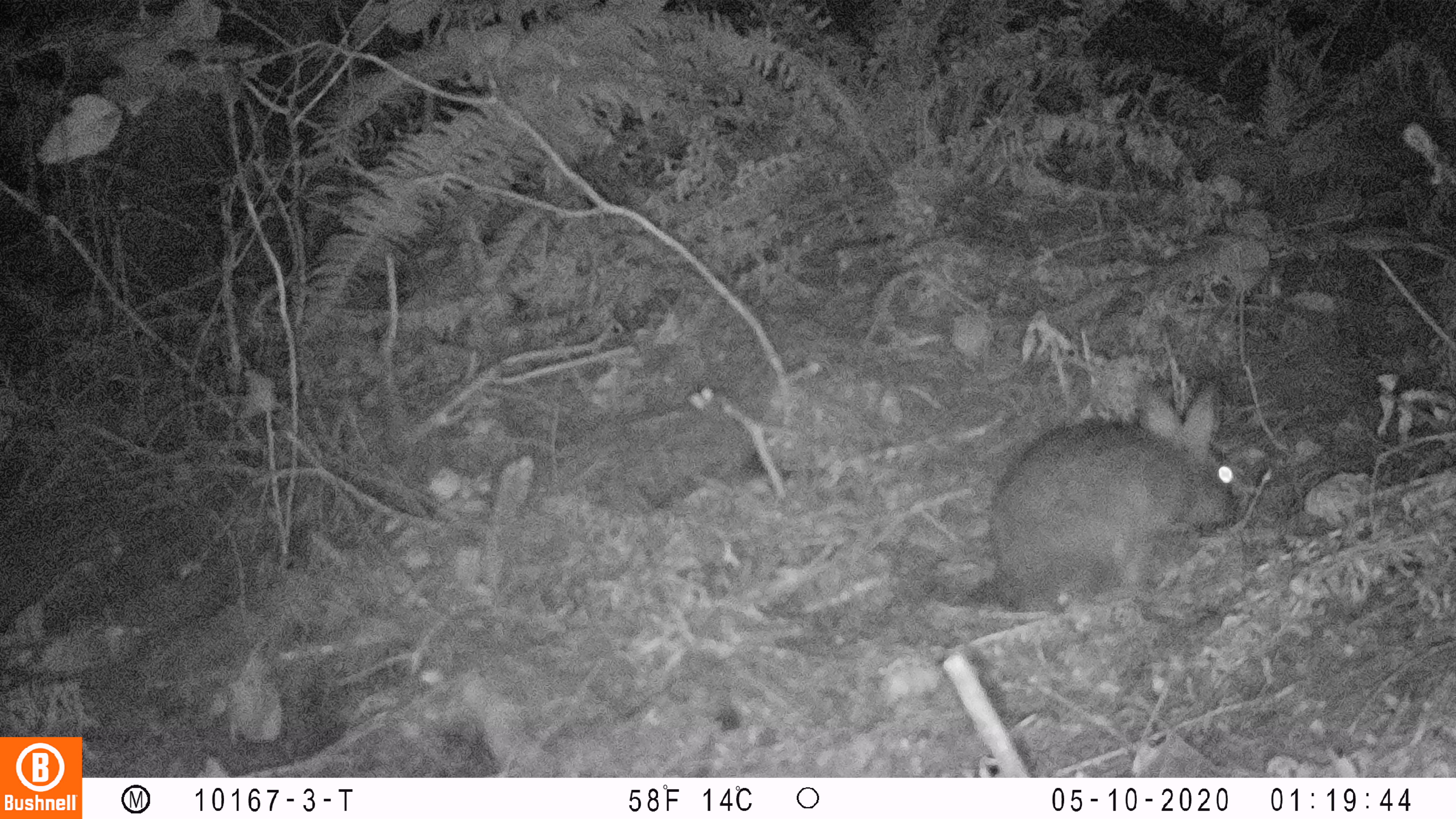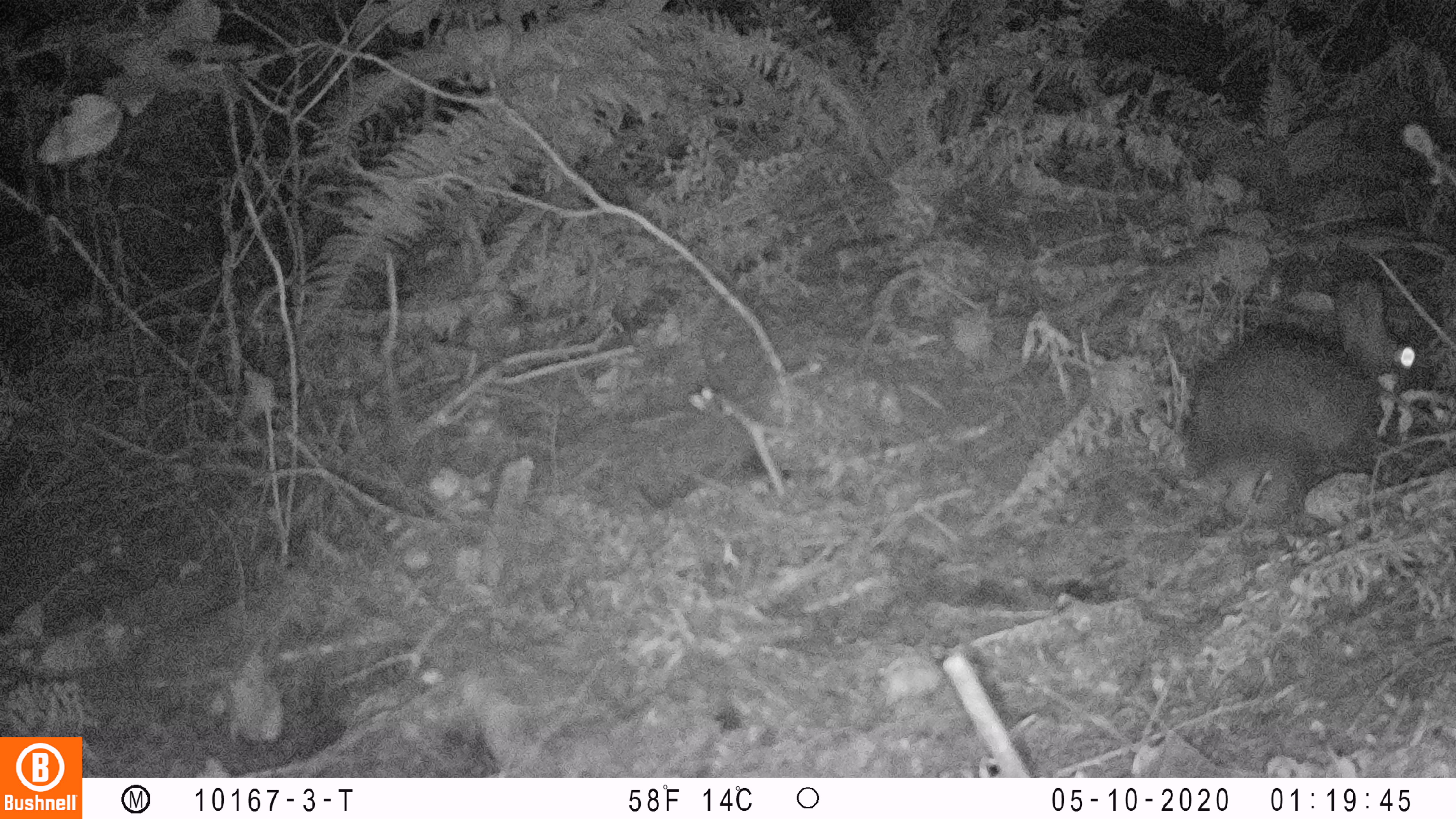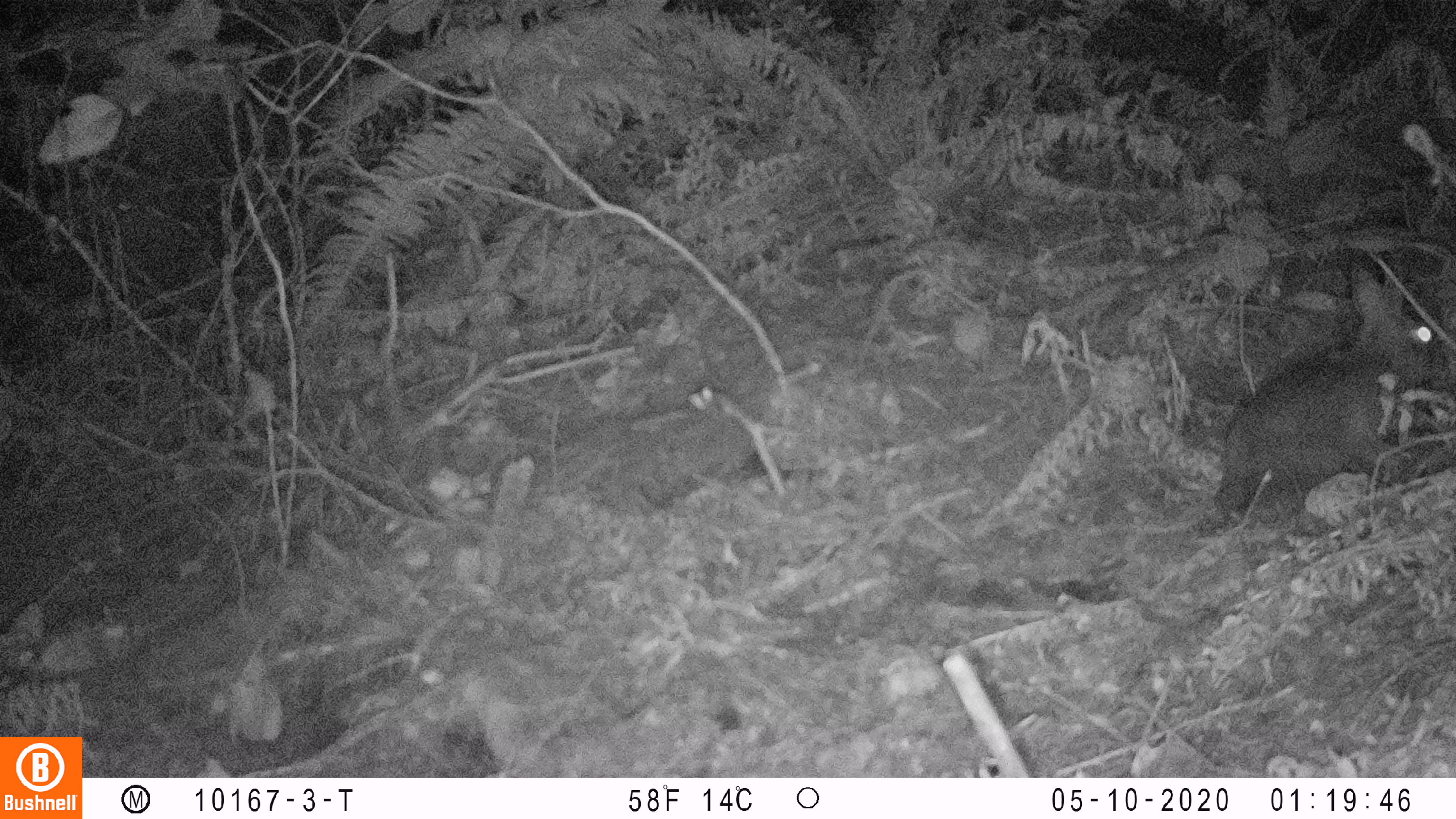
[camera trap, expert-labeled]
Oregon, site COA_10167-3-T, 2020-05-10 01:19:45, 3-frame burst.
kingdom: Animalia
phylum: Chordata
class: Mammalia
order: Lagomorpha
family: Leporidae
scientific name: Leporidae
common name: hares and rabbits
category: leporidae family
Leporidae family (hares and rabbits) (Leporidae).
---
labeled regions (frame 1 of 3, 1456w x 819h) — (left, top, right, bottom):
leporidae family: (981, 365, 1250, 613)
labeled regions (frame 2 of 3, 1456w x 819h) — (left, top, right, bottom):
leporidae family: (1169, 263, 1427, 483)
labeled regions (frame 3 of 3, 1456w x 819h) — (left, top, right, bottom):
leporidae family: (1208, 247, 1447, 536)